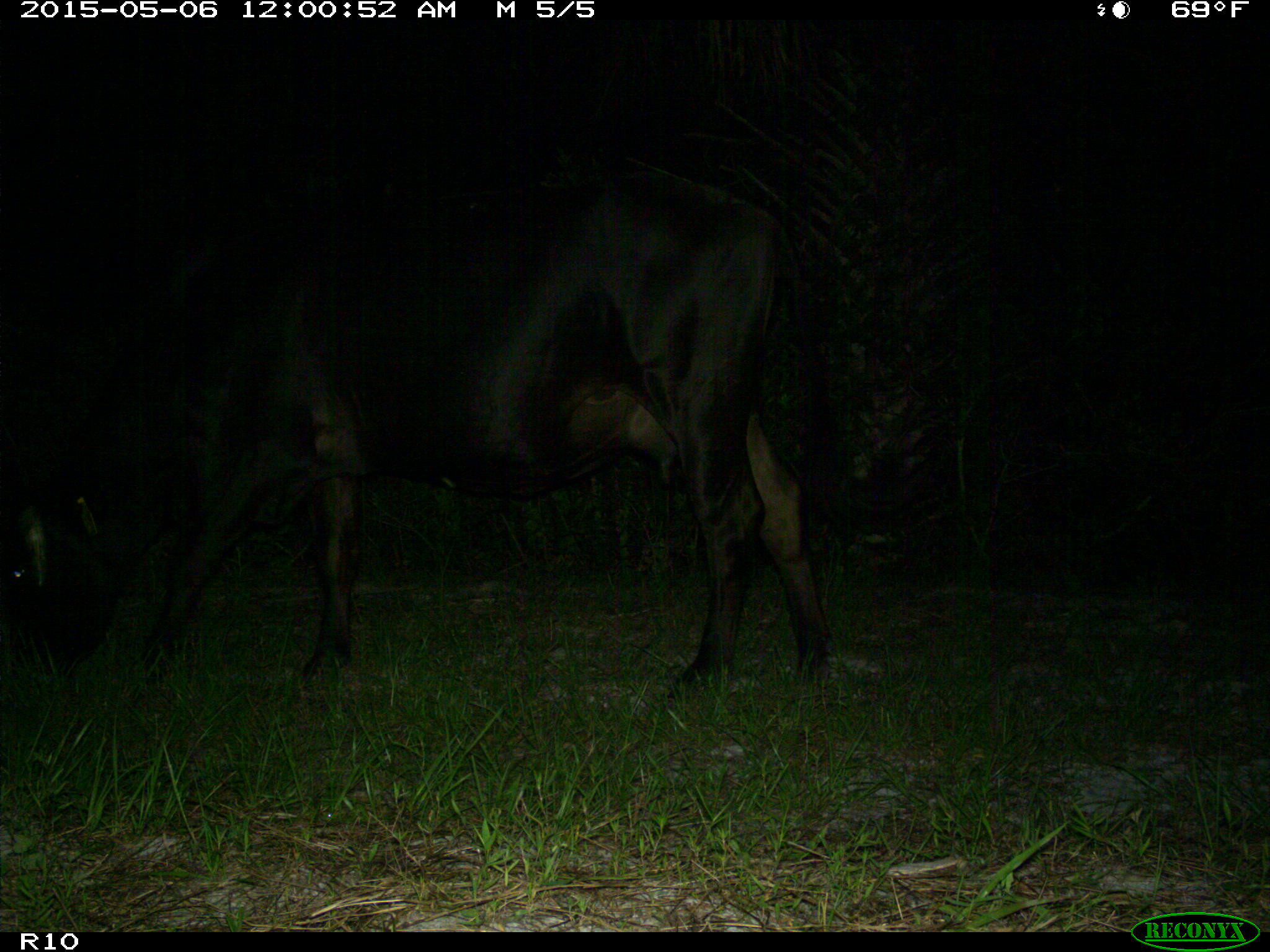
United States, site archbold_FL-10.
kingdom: Animalia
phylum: Chordata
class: Mammalia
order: Artiodactyla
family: Bovidae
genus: Bos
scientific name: Bos taurus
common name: domestic cow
Bos taurus (domestic cow).